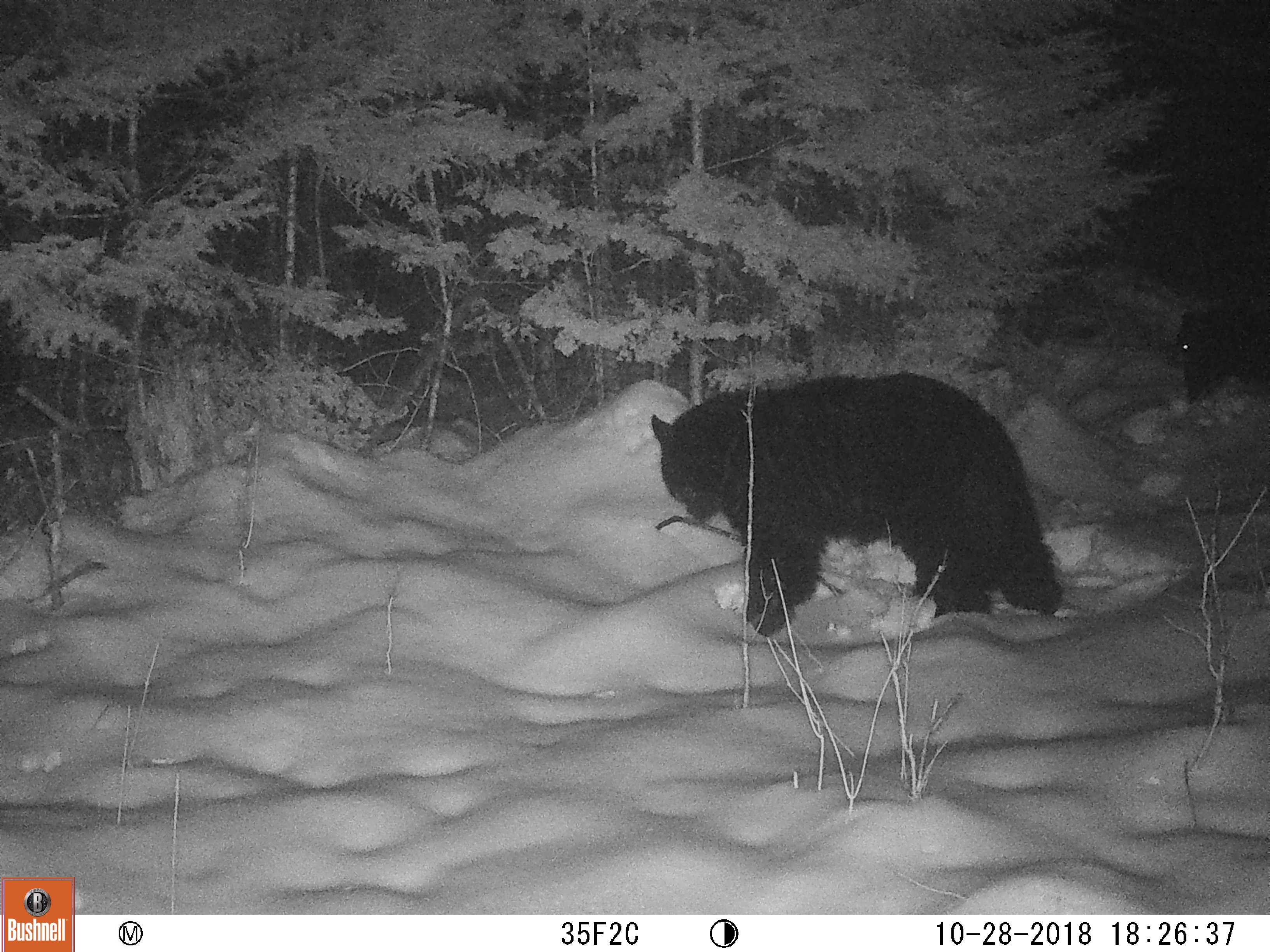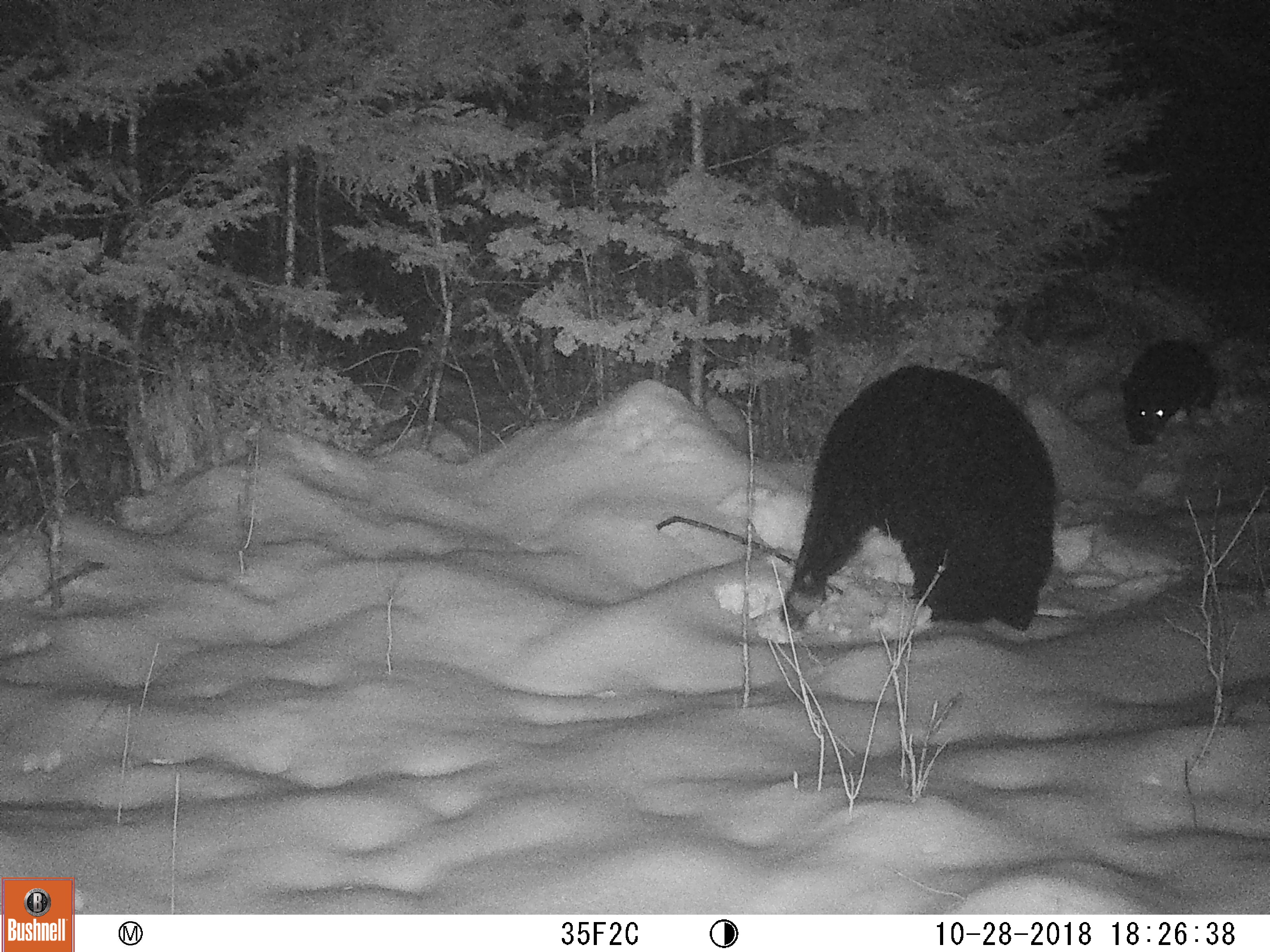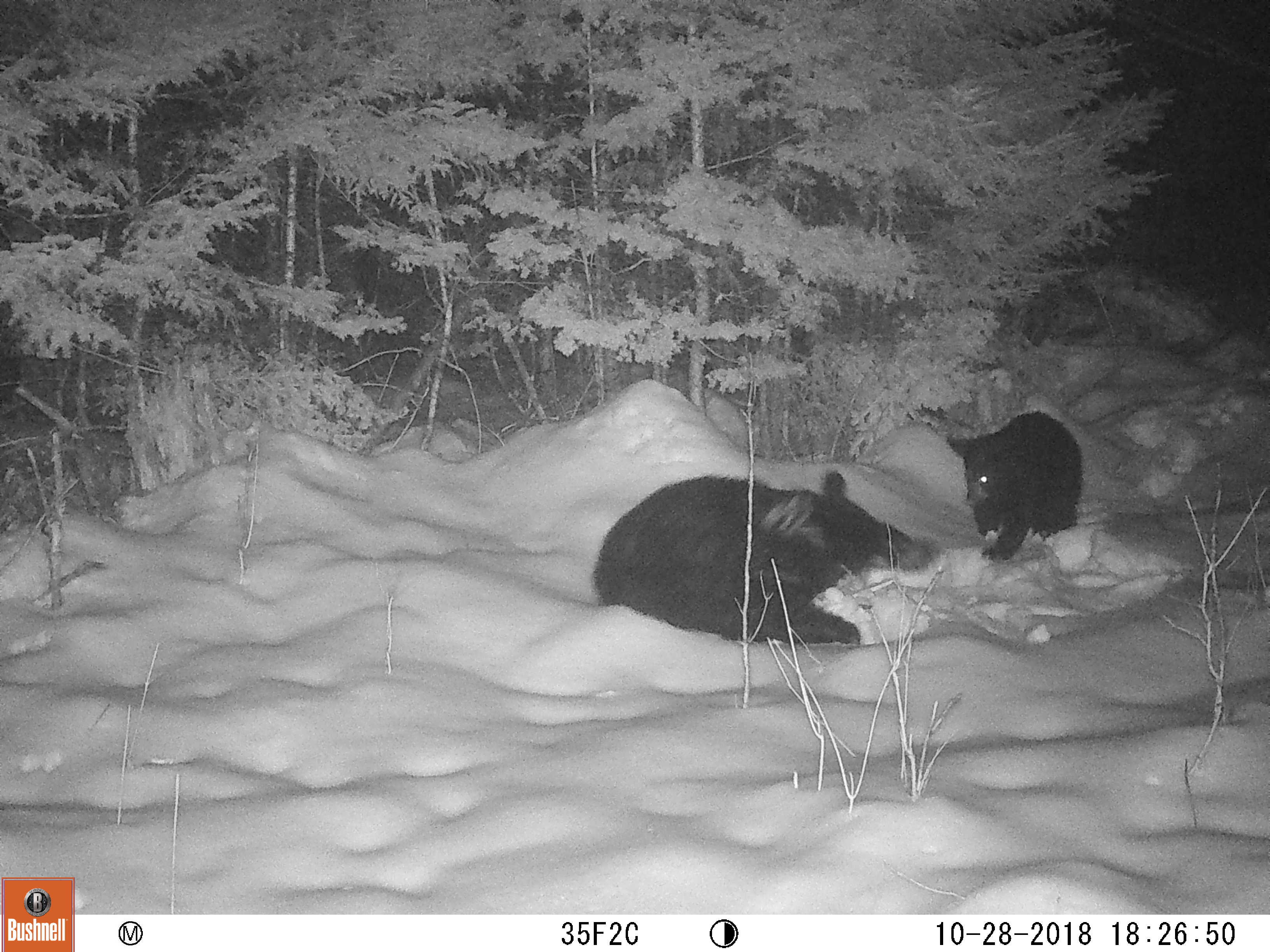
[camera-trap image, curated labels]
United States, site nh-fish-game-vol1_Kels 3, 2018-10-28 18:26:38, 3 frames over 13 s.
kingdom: Animalia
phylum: Chordata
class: Mammalia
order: Carnivora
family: Ursidae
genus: Ursus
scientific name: Ursus americanus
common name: black bear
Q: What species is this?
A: Black bear (Ursus americanus).